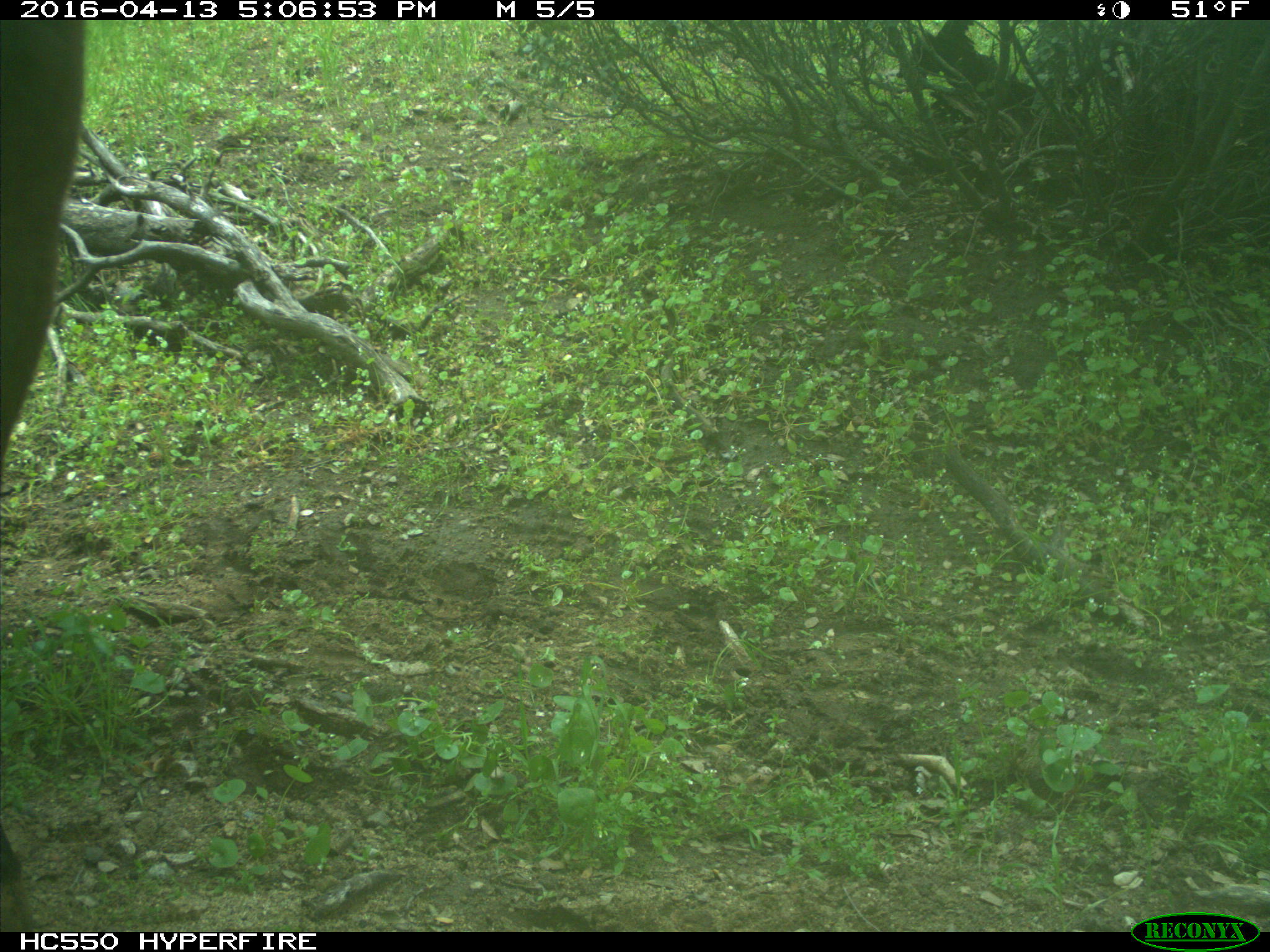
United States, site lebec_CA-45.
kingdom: Animalia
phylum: Chordata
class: Mammalia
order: Artiodactyla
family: Bovidae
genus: Bos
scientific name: Bos taurus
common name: domestic cow